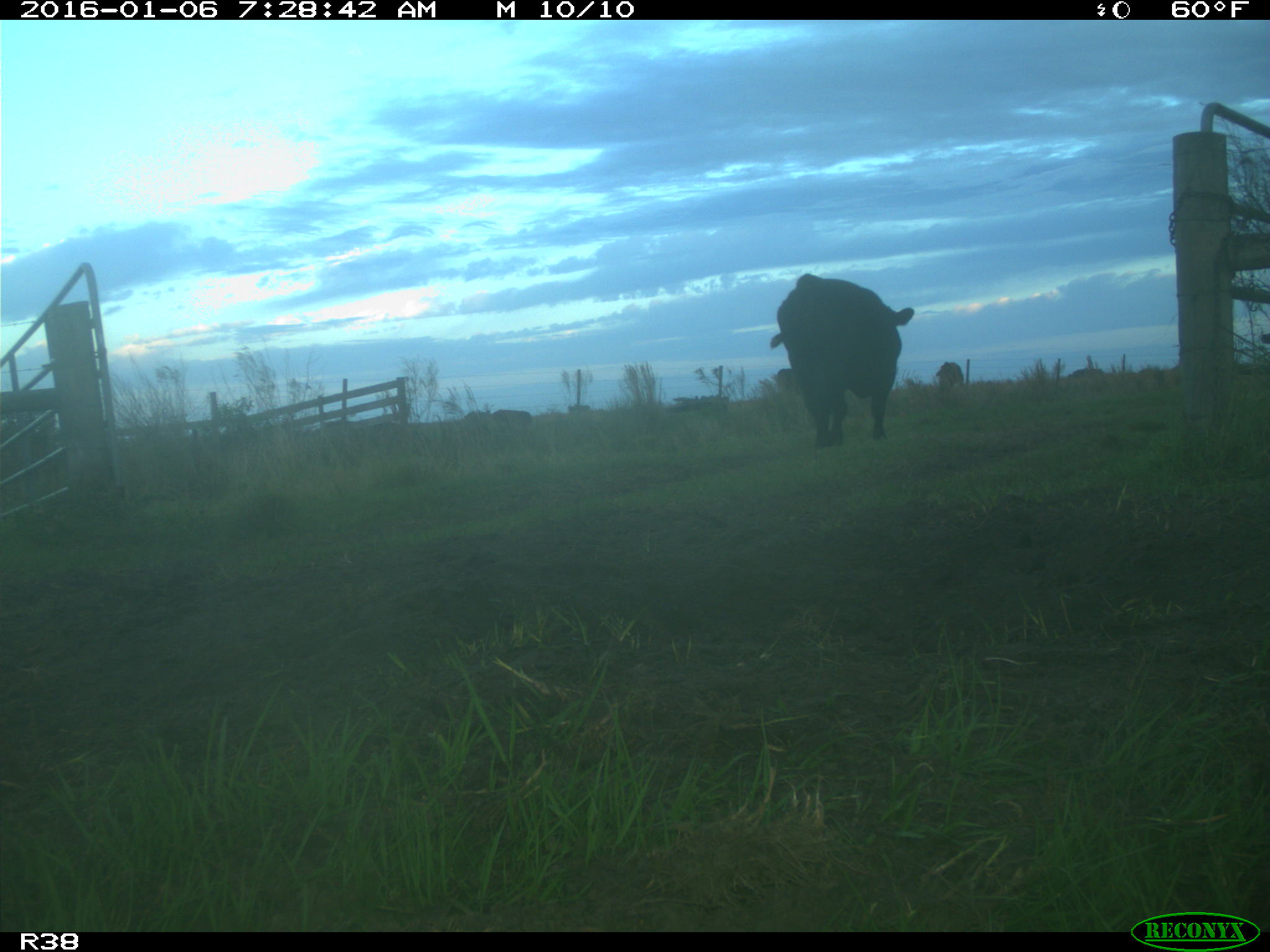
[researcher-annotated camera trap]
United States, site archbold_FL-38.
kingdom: Animalia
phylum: Chordata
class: Mammalia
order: Artiodactyla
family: Bovidae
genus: Bos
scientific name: Bos taurus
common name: domestic cow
Bos taurus (domestic cow).